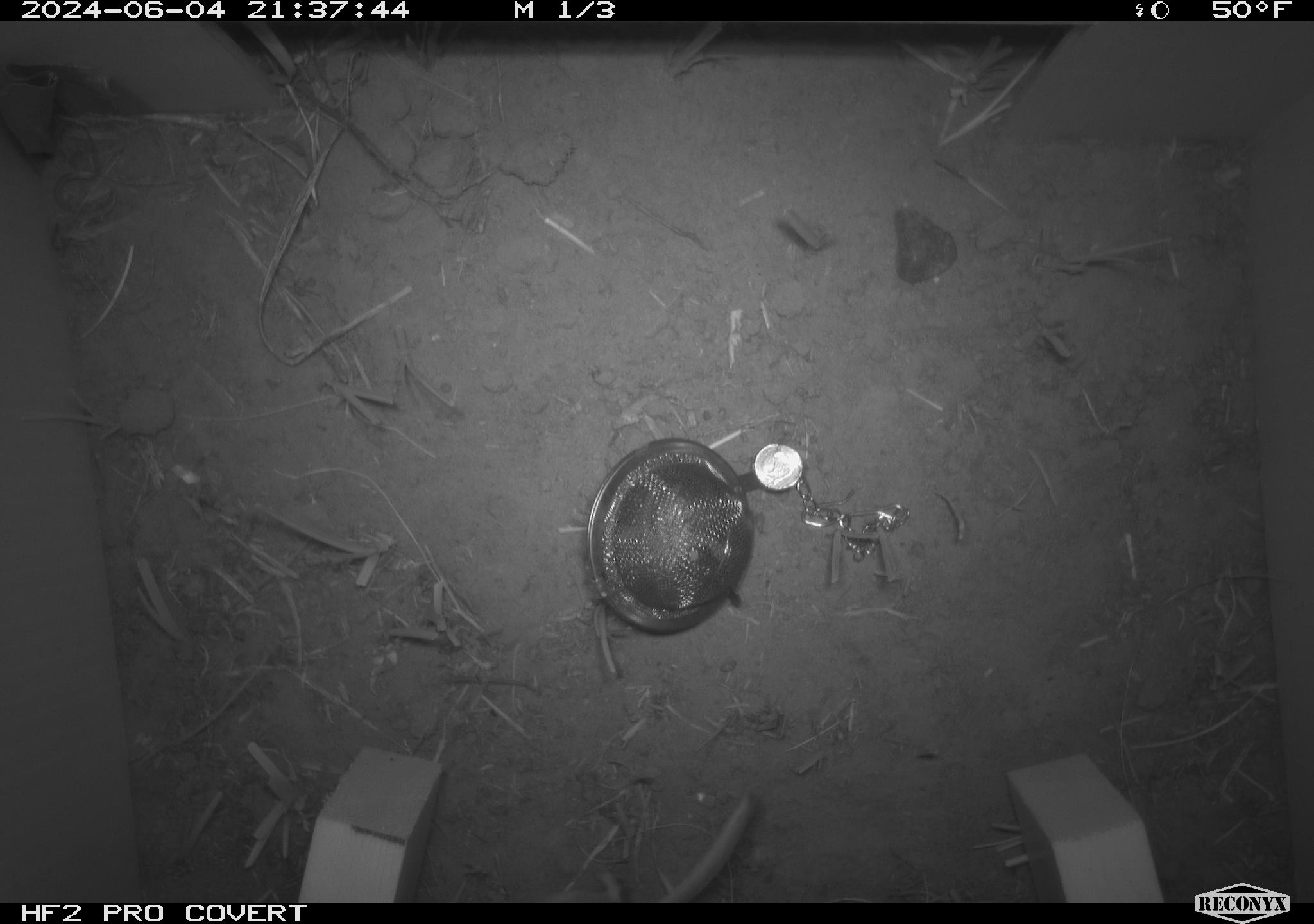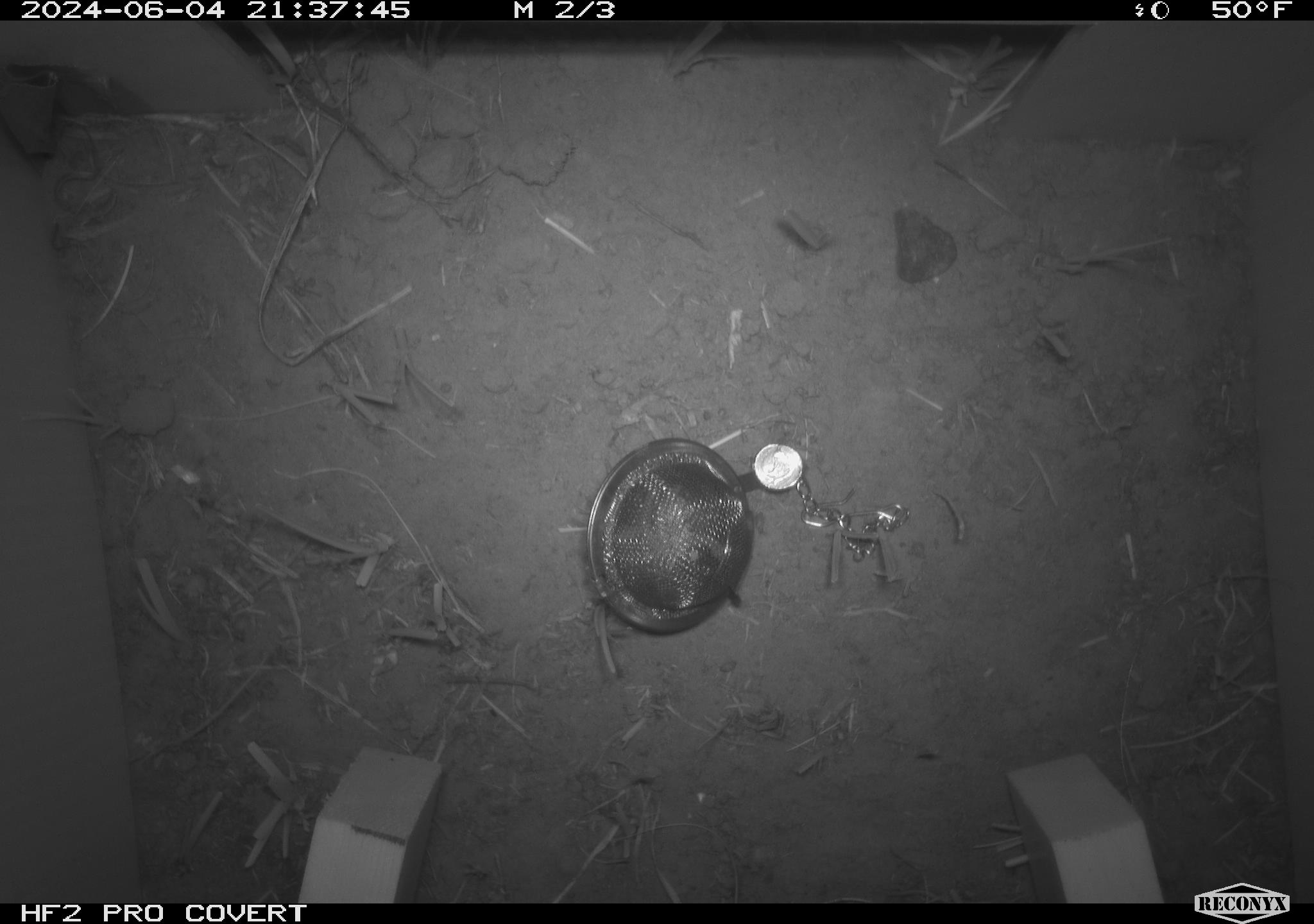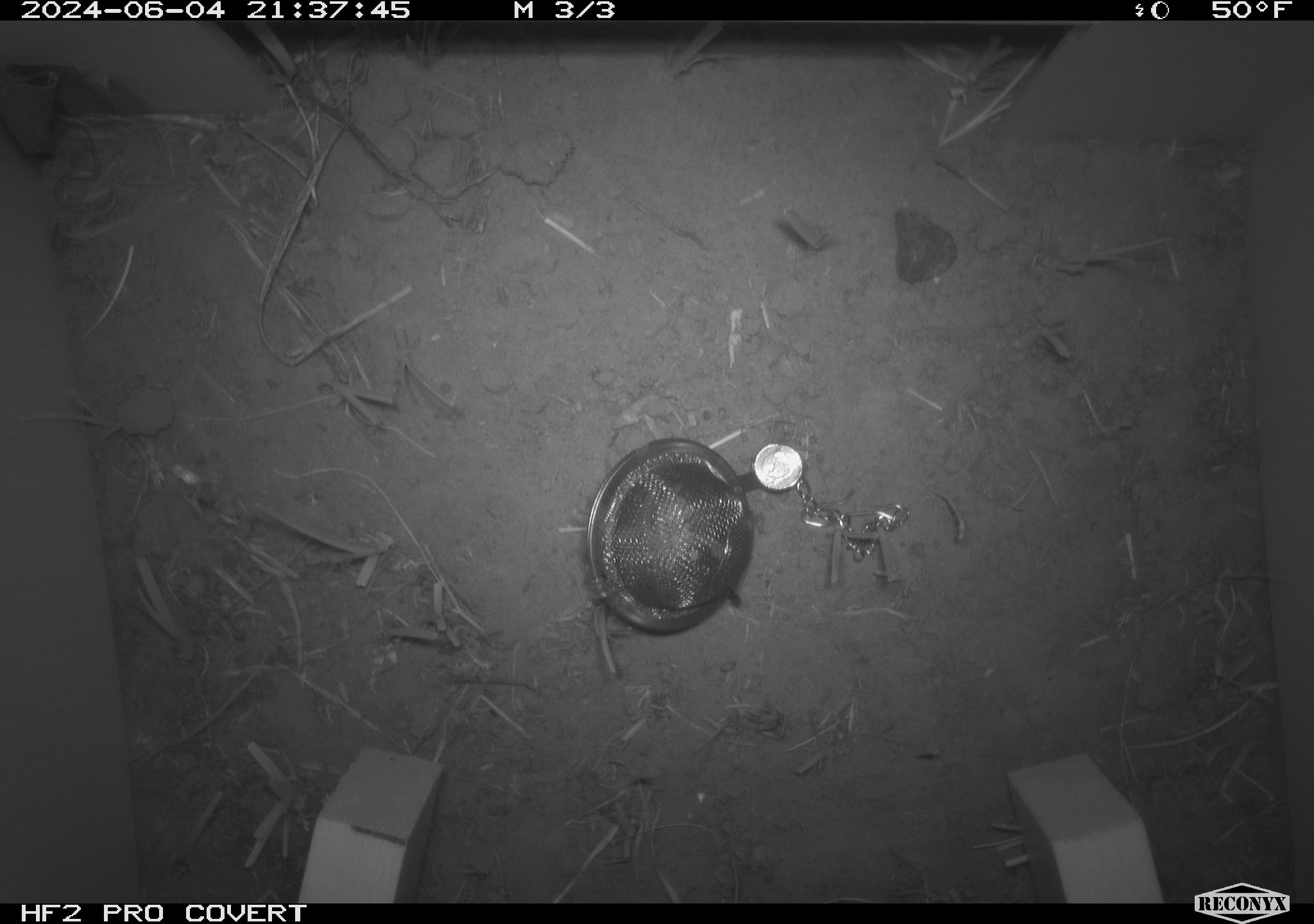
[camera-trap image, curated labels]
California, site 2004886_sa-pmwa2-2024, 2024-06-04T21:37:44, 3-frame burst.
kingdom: Animalia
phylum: Chordata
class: Mammalia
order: Rodentia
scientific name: Rodentia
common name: mouse species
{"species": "mouse species (Rodentia)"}